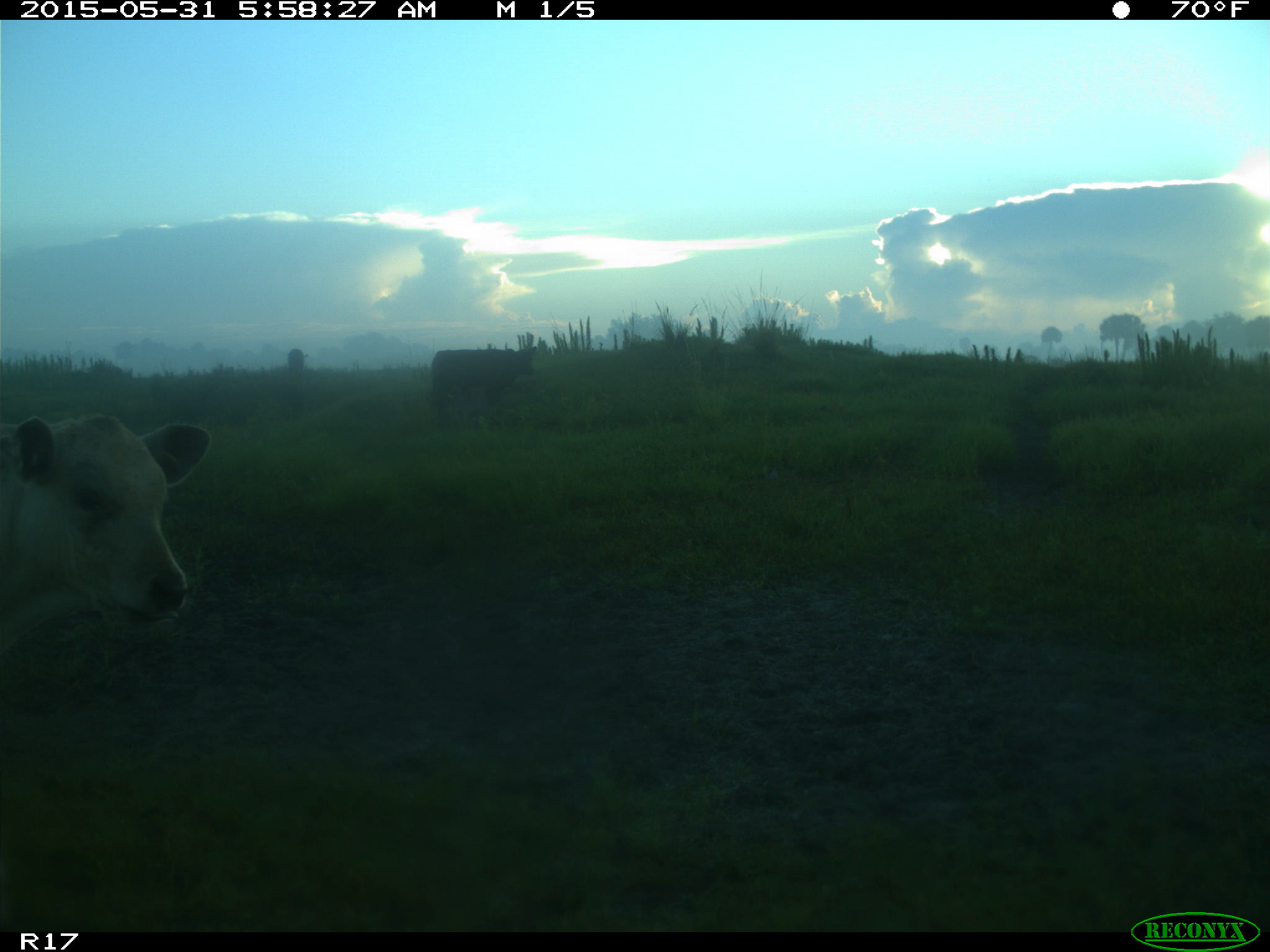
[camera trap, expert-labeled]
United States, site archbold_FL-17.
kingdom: Animalia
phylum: Chordata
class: Mammalia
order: Artiodactyla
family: Bovidae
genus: Bos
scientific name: Bos taurus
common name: domestic cow